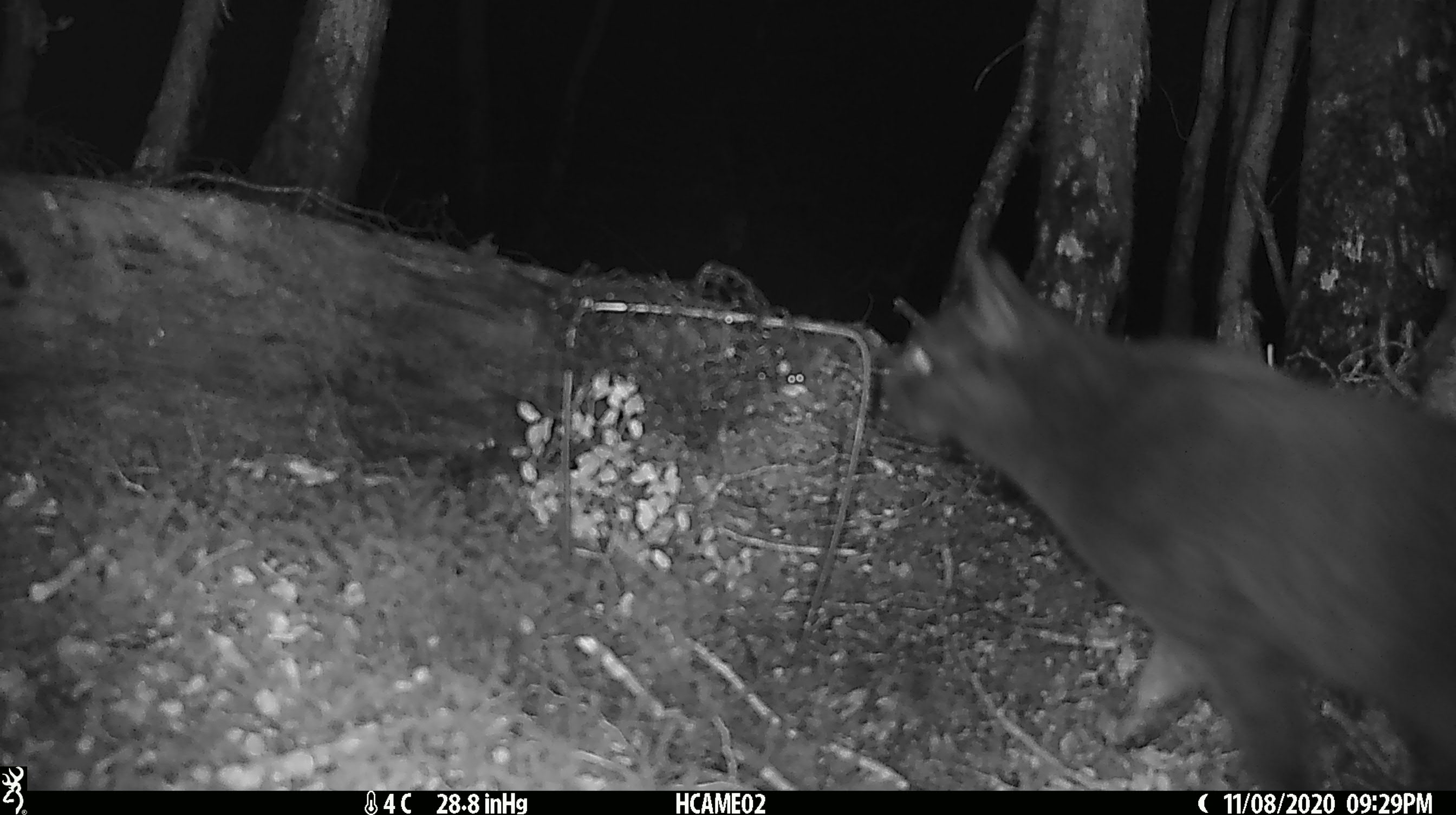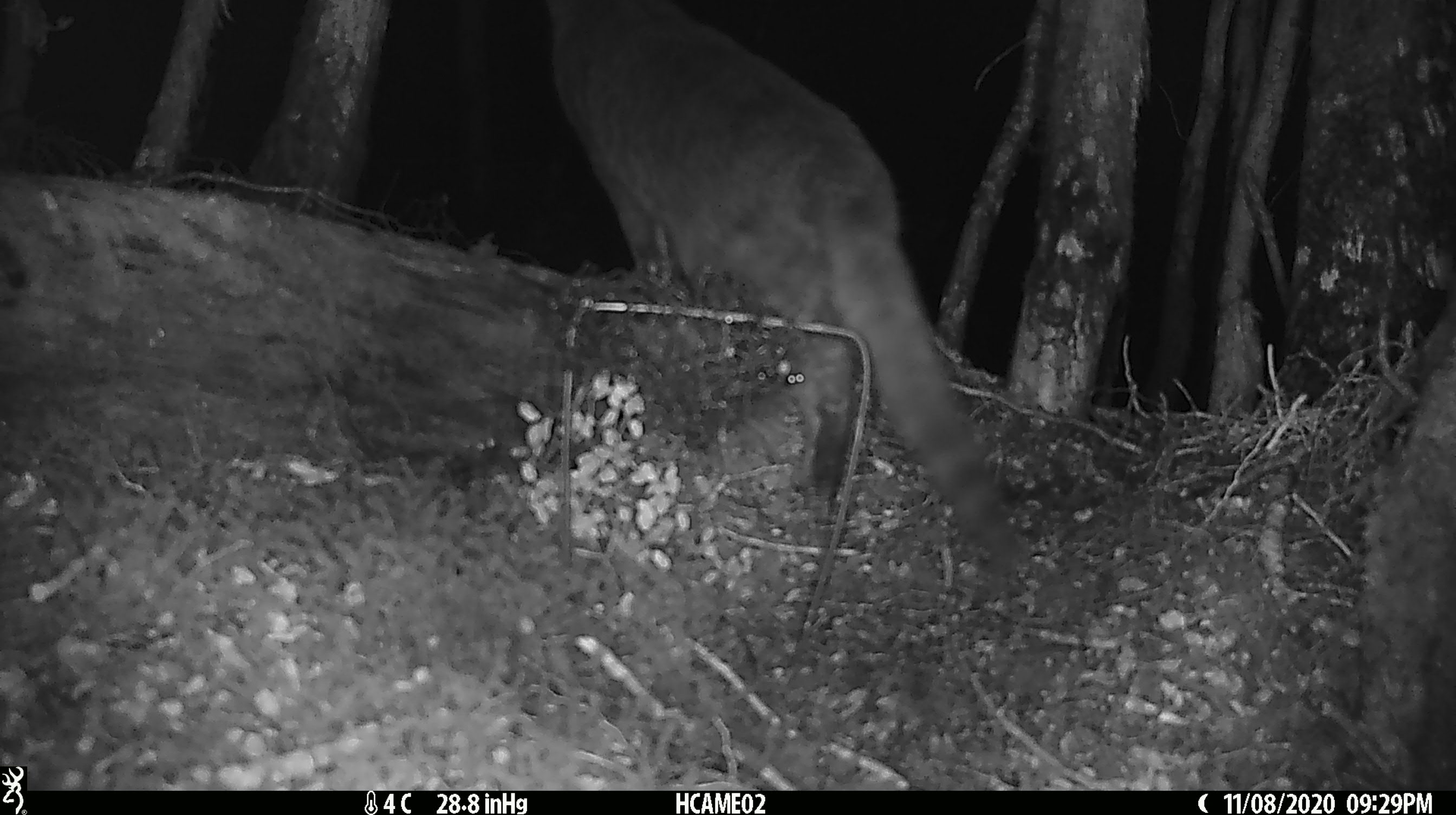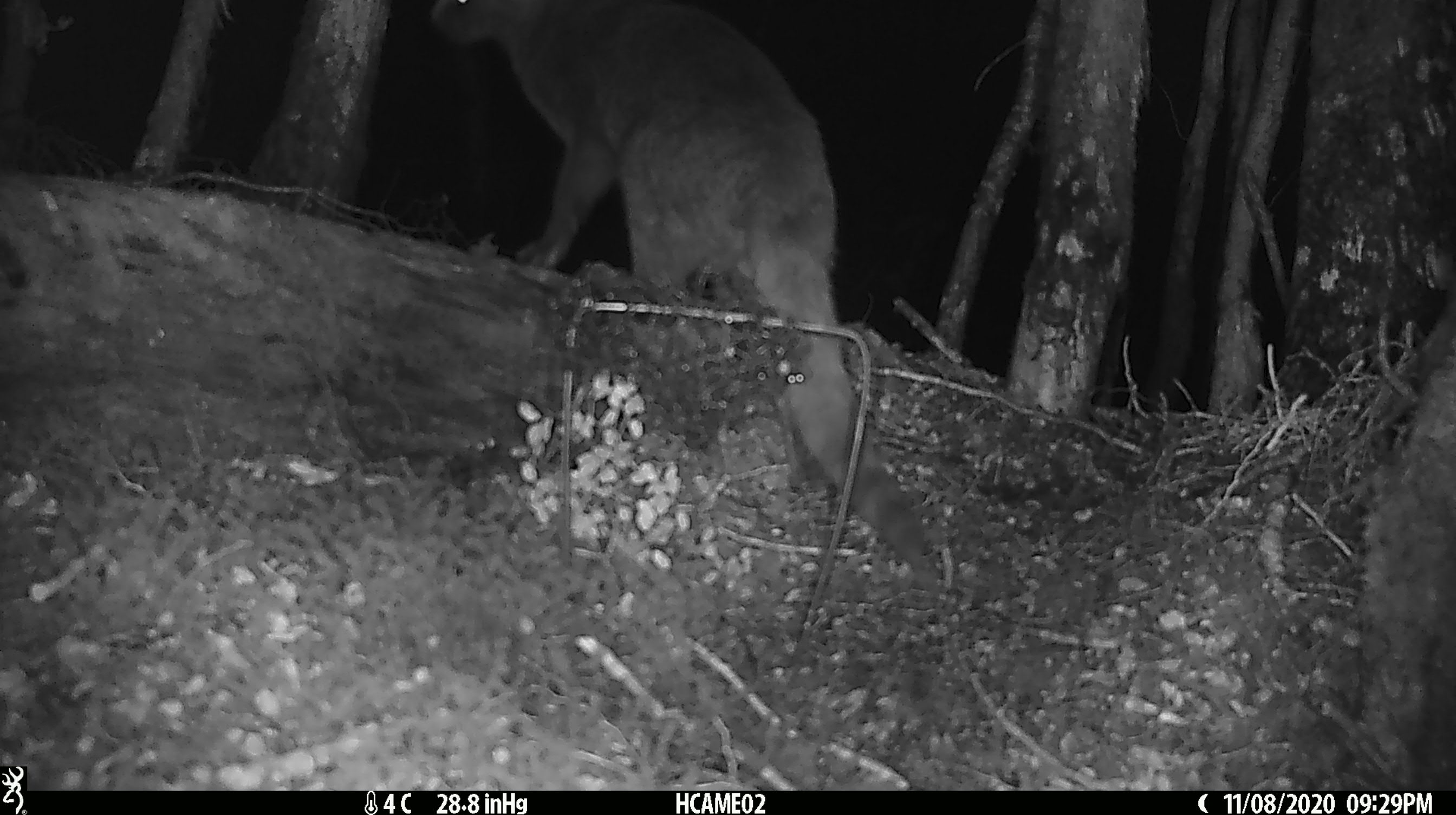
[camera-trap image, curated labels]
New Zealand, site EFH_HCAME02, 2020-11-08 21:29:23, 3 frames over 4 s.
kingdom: Animalia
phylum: Chordata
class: Mammalia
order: Carnivora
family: Felidae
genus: Felis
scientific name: Felis catus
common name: domestic cat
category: cat